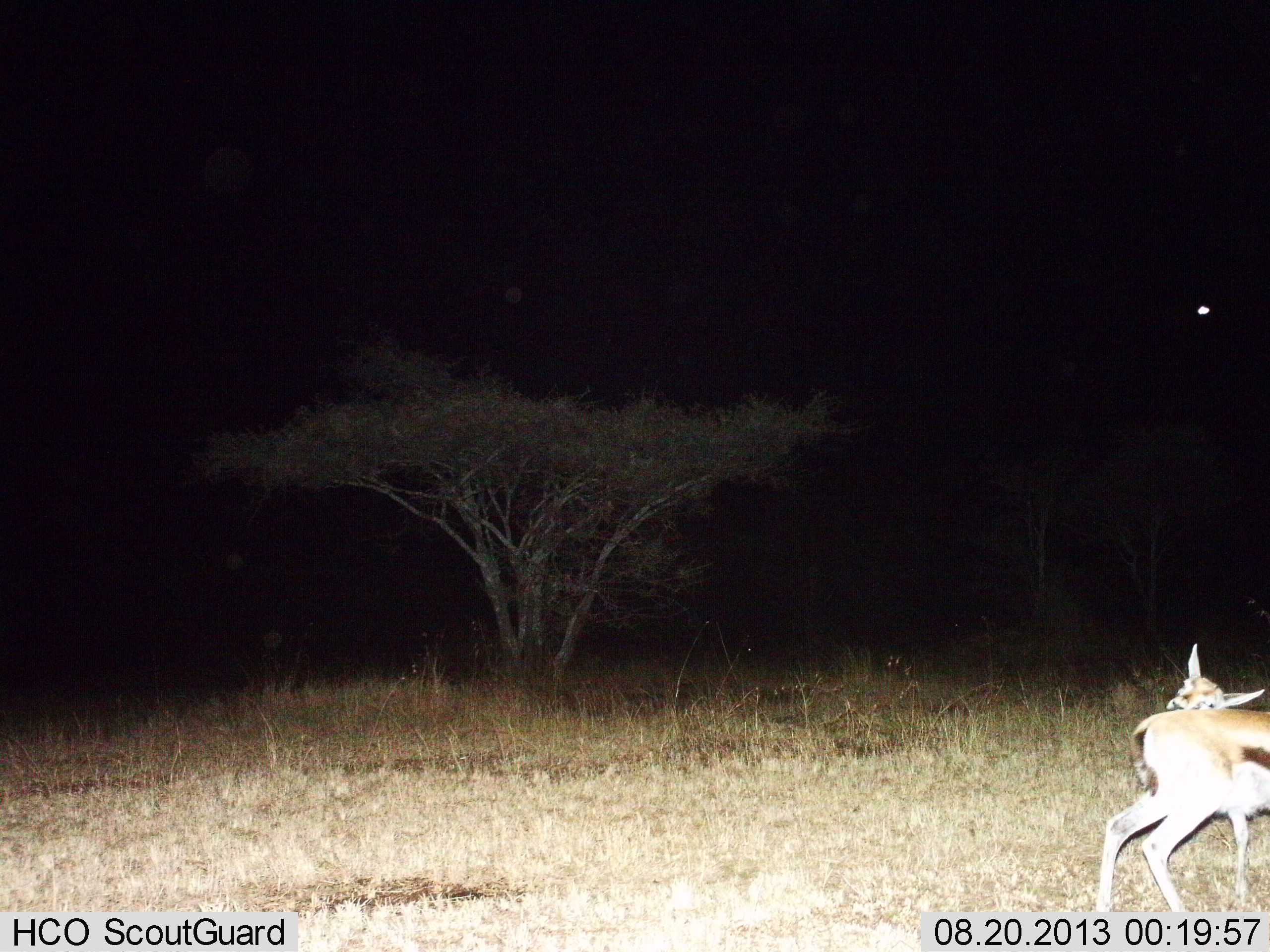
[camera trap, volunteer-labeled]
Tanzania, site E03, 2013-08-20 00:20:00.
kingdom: Animalia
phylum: Chordata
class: Mammalia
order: Artiodactyla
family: Bovidae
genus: Eudorcas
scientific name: Eudorcas thomsonii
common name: thomson's gazelle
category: gazellethomsons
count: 1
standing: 90%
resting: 10%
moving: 10%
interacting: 0%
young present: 0%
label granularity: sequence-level